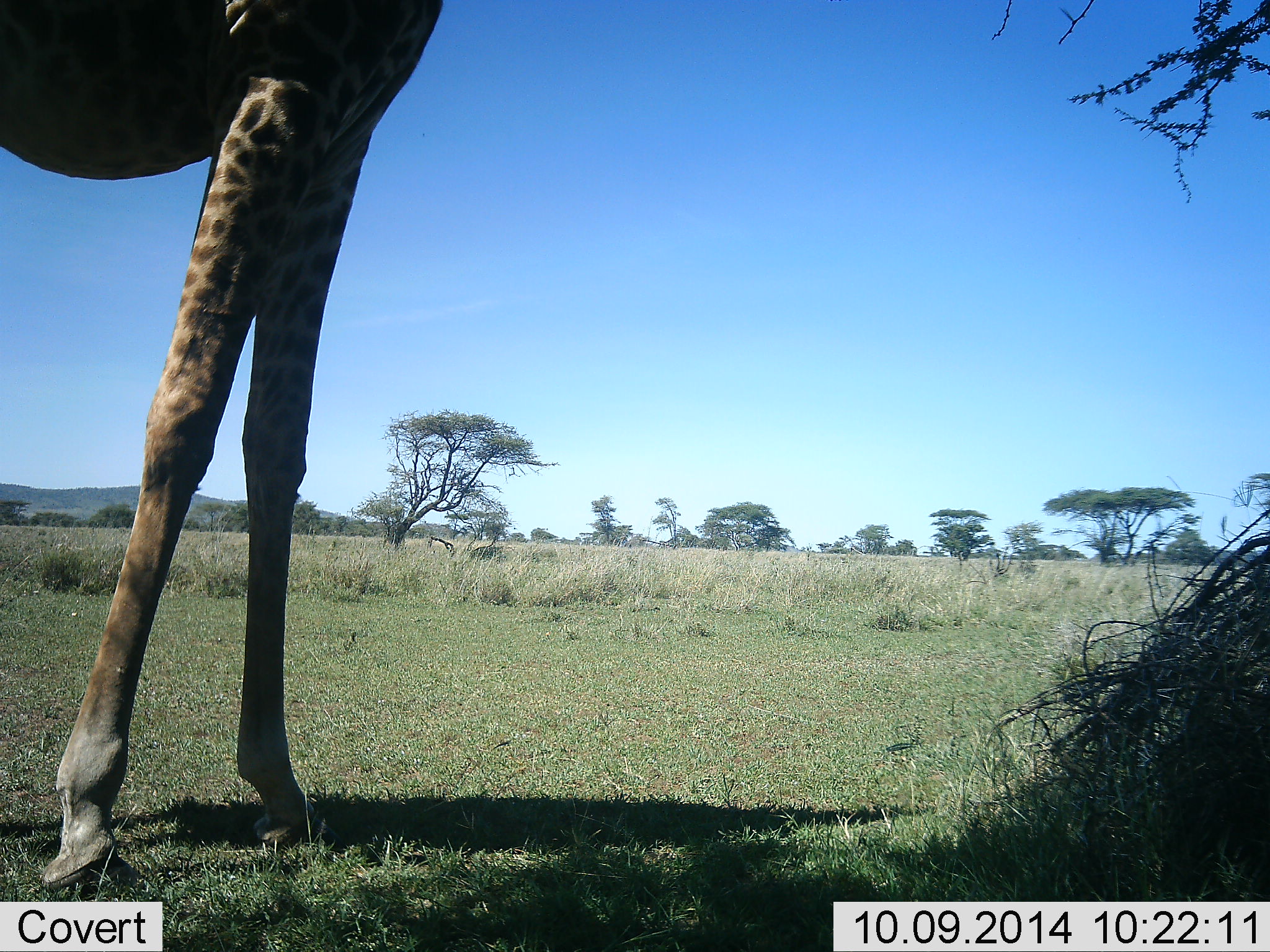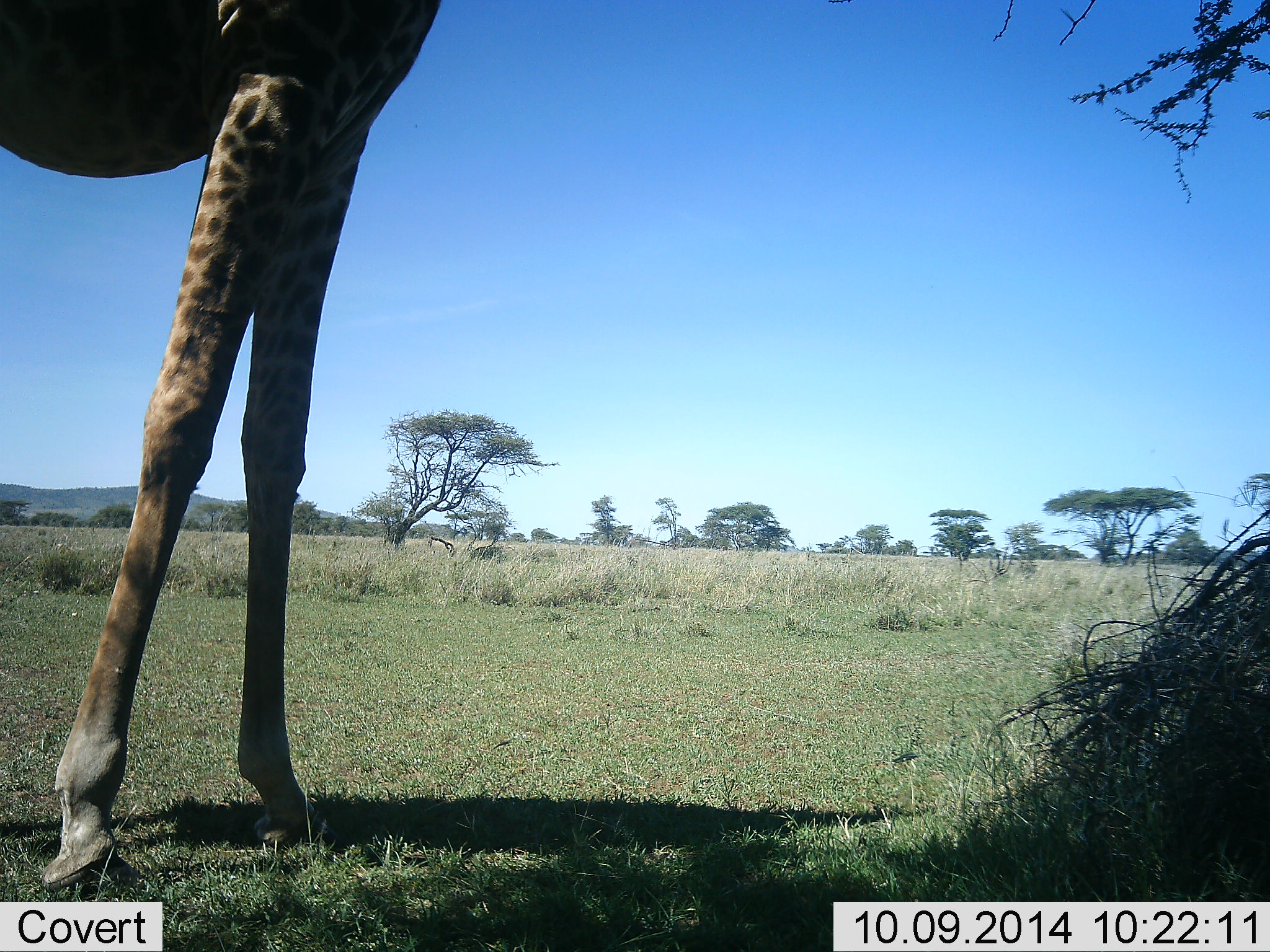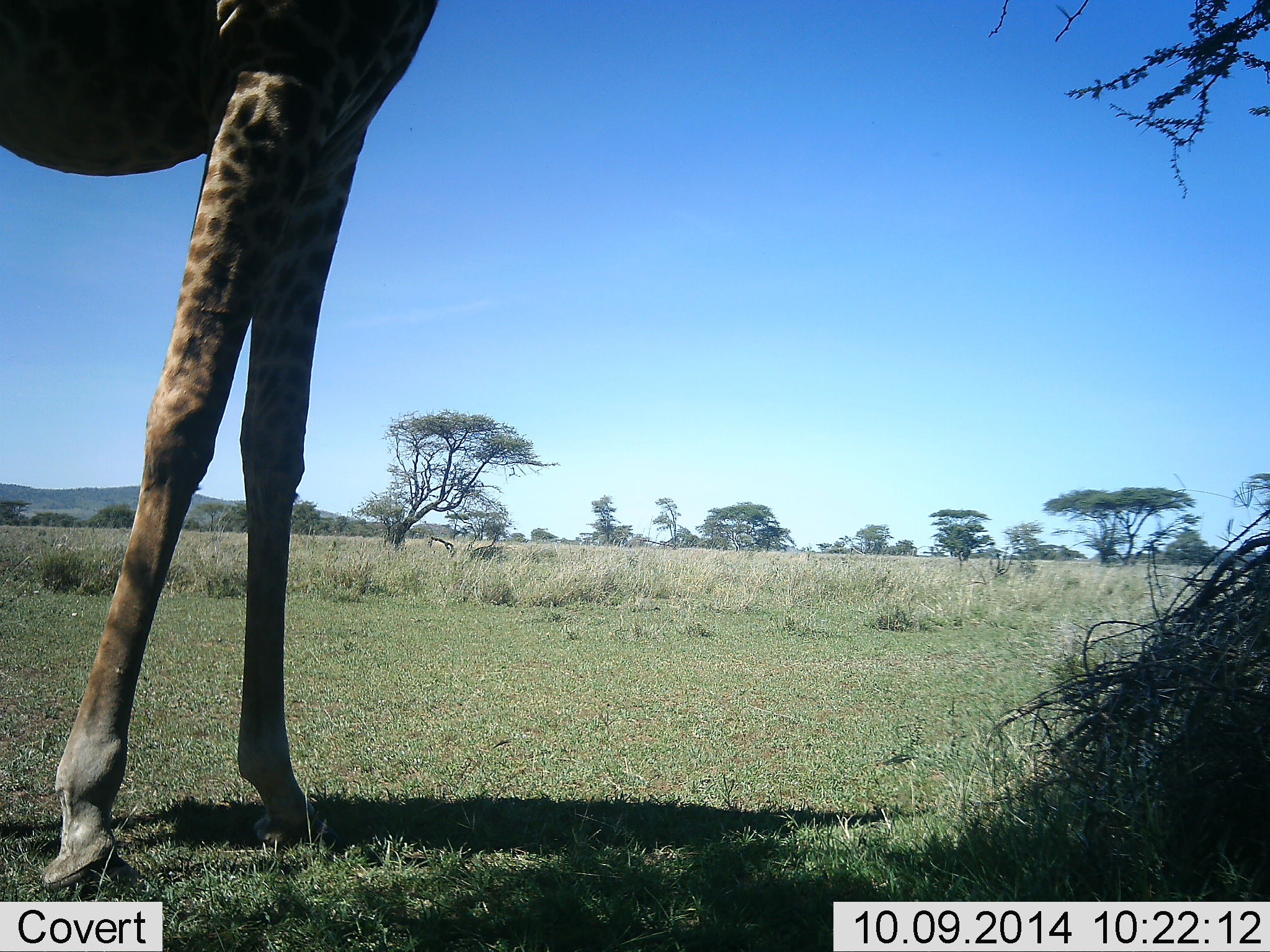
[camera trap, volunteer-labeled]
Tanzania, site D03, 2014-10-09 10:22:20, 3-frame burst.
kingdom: Animalia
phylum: Chordata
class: Mammalia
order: Artiodactyla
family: Giraffidae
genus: Giraffa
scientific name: Giraffa camelopardalis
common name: giraffe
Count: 1.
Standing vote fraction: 100%.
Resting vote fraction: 0%.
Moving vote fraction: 0%.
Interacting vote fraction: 0%.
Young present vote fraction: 0%.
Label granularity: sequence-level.